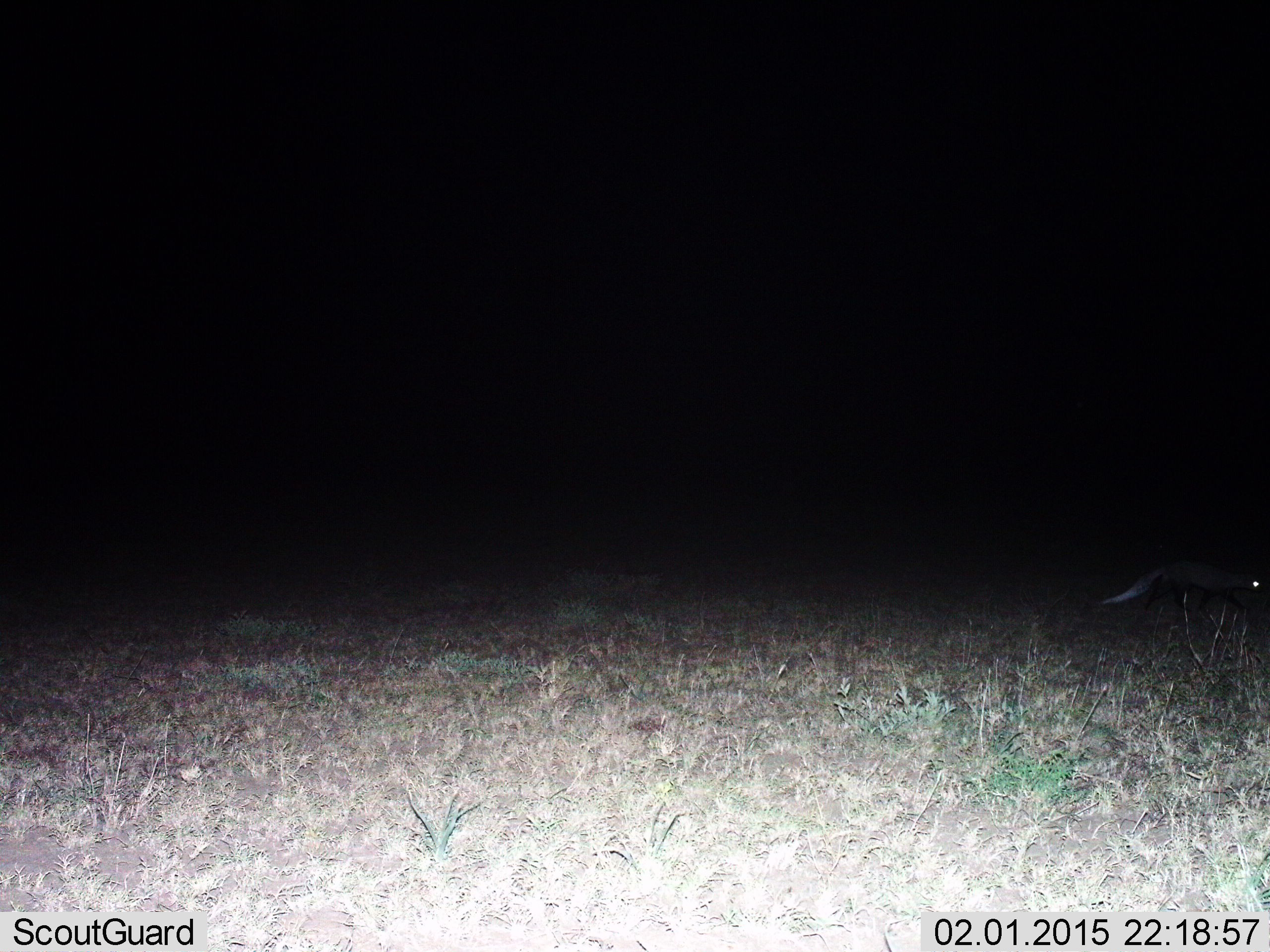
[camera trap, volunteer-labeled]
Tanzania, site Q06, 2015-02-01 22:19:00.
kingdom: Animalia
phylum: Chordata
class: Mammalia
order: Carnivora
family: Herpestidae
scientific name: Herpestidae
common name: mongoose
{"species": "mongoose (Herpestidae)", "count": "1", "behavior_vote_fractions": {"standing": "17%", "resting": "0%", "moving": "100%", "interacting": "0%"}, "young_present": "0%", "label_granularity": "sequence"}